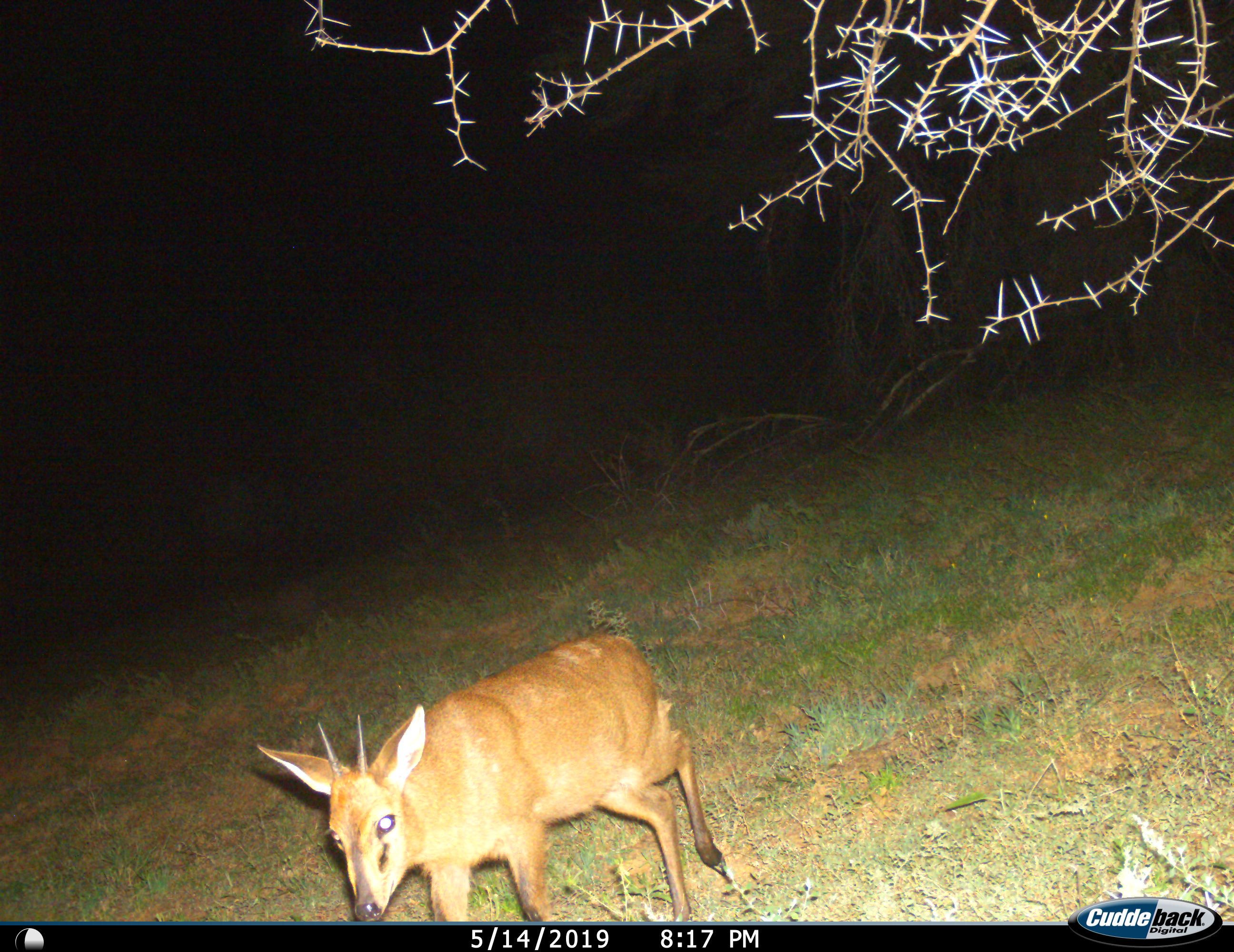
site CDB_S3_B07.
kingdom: Animalia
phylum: Chordata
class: Mammalia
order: Artiodactyla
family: Bovidae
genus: Sylvicapra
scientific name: Sylvicapra grimmia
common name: common duiker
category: duikercommongrey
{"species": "duikercommongrey (common duiker) (Sylvicapra grimmia)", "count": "1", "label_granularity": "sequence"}